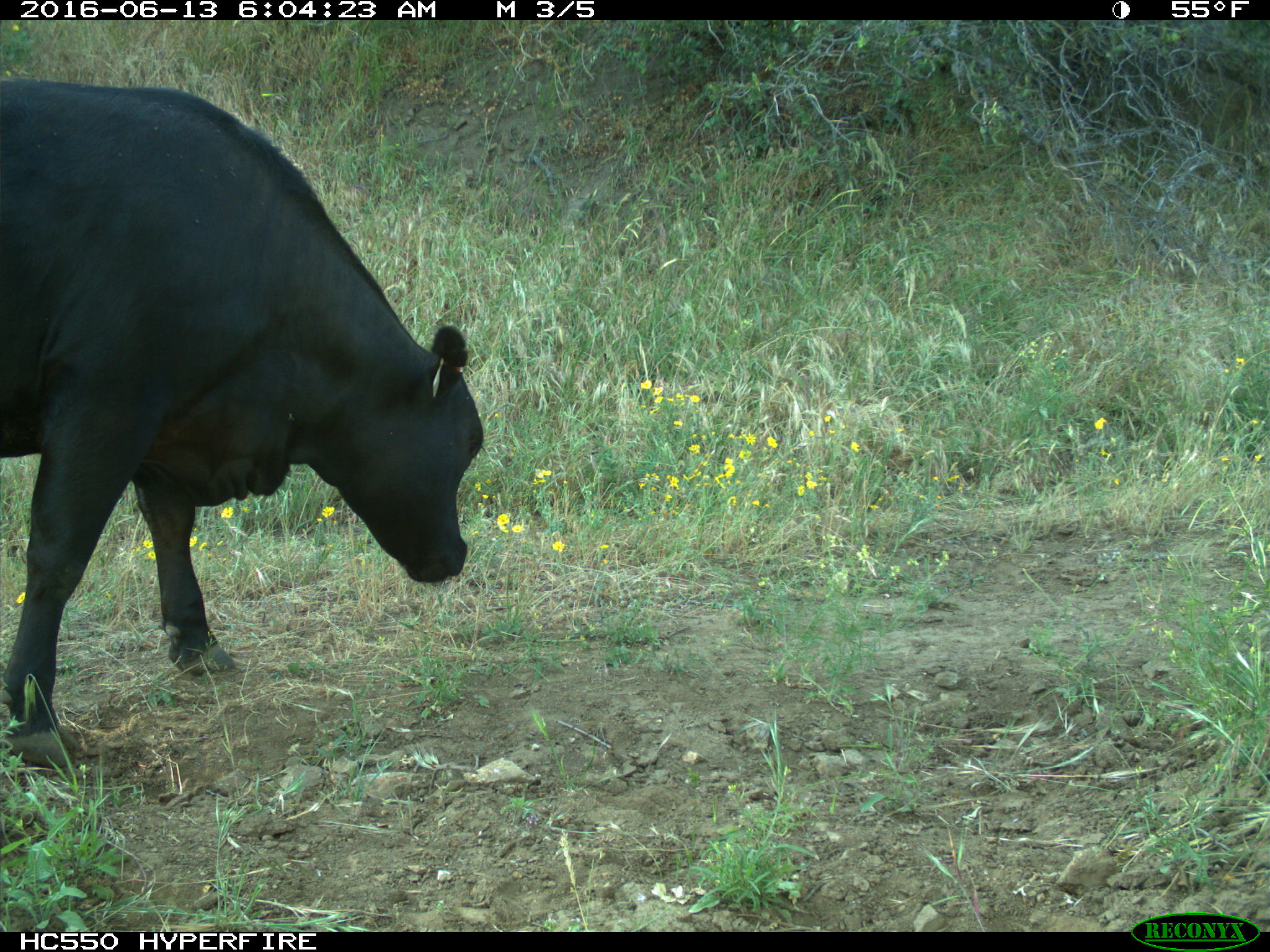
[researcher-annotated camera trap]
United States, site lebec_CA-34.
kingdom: Animalia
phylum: Chordata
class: Mammalia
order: Artiodactyla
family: Bovidae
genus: Bos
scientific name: Bos taurus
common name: domestic cow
Bos taurus (domestic cow).